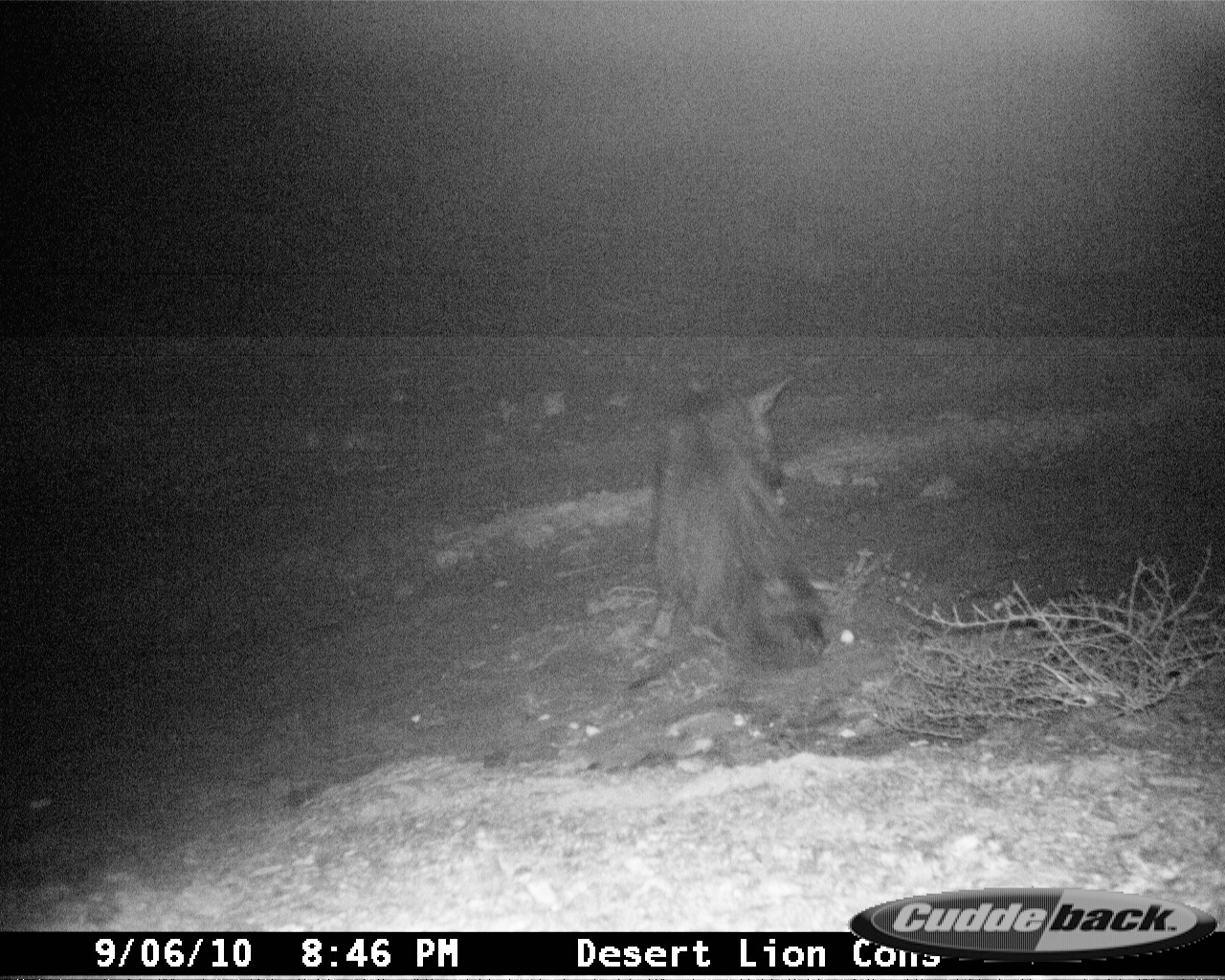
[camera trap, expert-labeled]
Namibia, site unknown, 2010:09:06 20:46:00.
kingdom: Animalia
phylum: Chordata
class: Mammalia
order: Carnivora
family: Hyaenidae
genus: Parahyaena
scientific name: Parahyaena brunnea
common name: brown hyena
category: hyaena brunnea